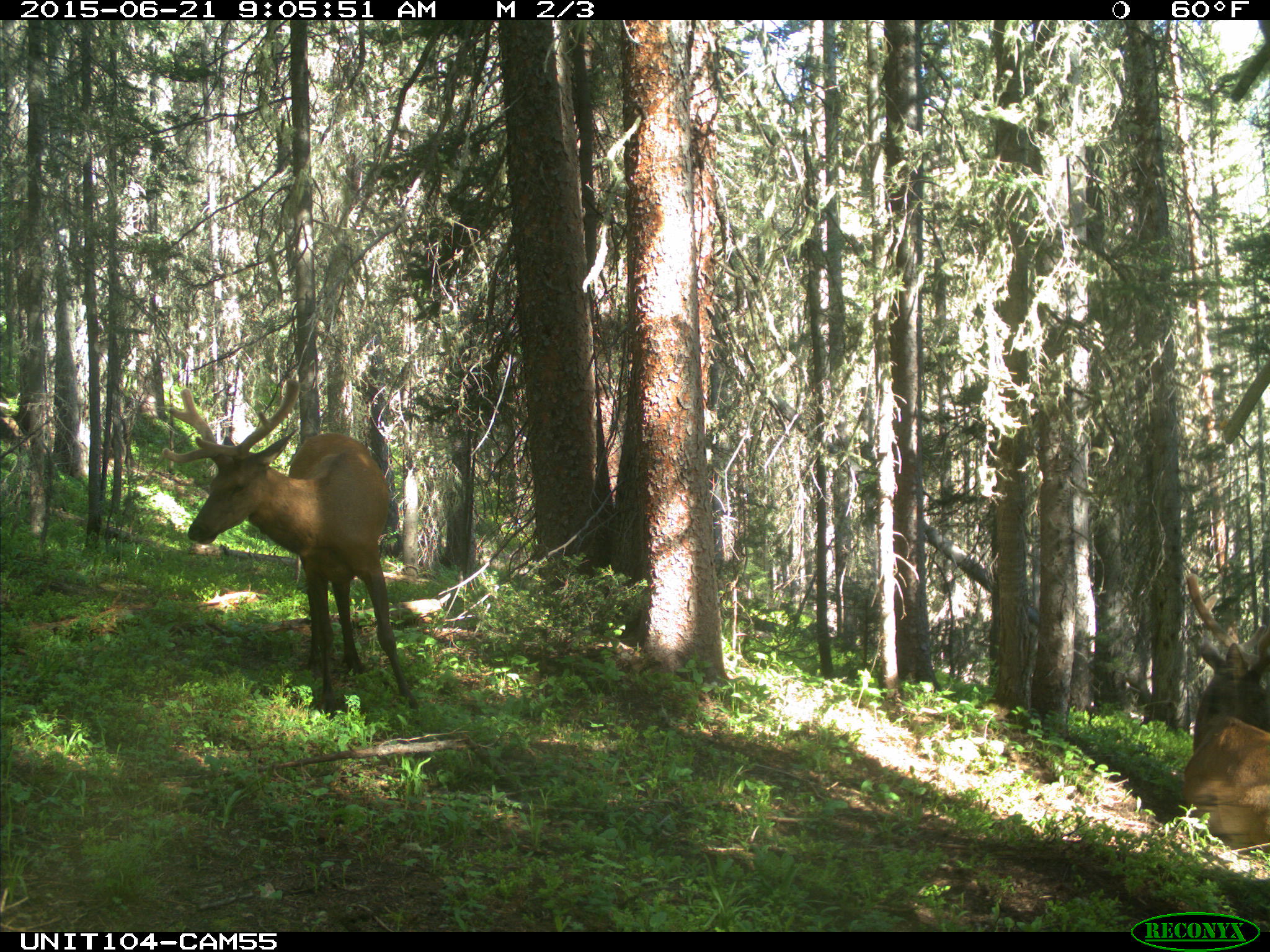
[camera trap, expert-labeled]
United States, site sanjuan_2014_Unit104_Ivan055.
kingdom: Animalia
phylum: Chordata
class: Mammalia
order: Artiodactyla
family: Cervidae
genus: Cervus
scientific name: Cervus elaphus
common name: red deer